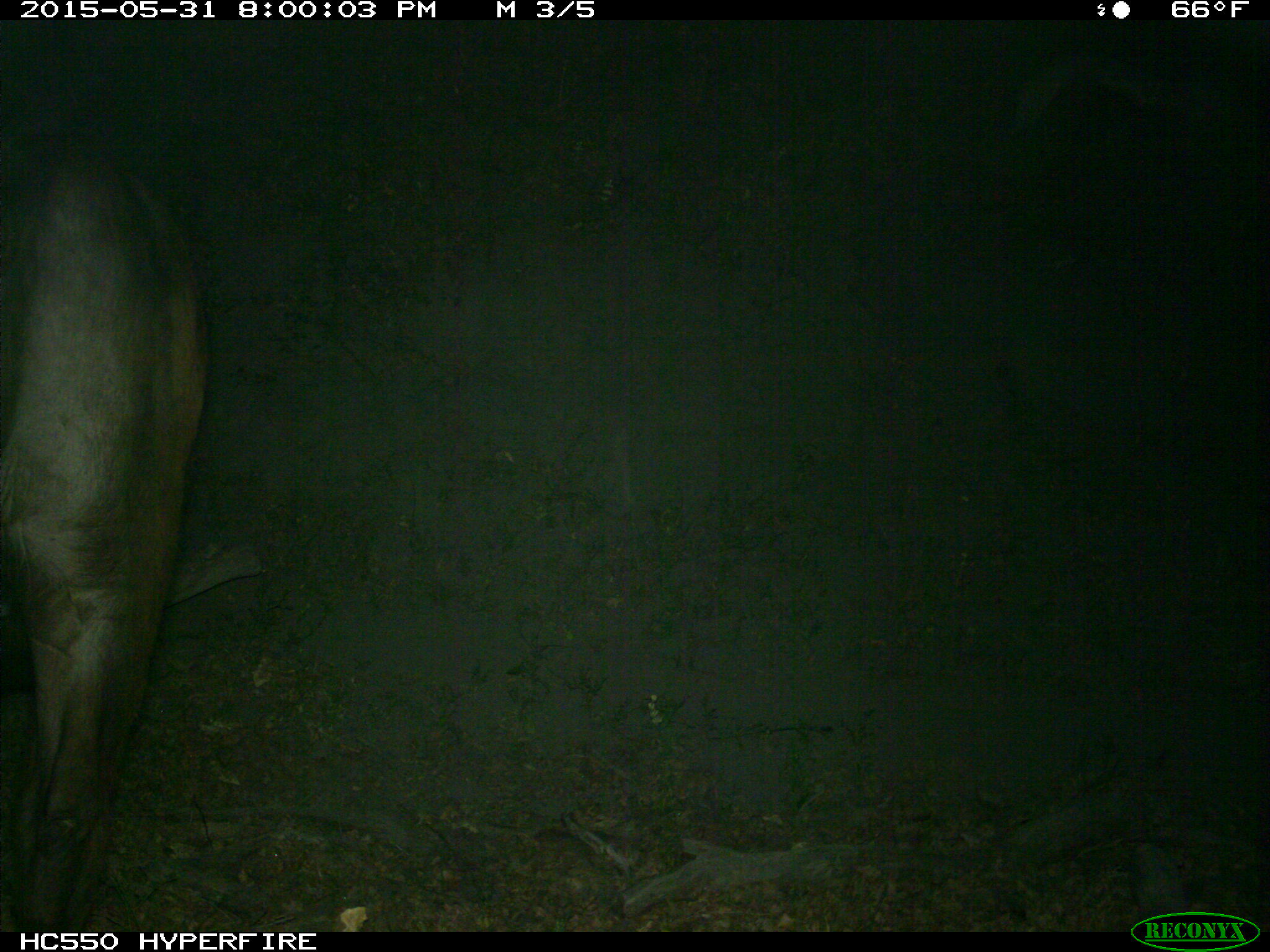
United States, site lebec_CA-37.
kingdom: Animalia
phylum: Chordata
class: Mammalia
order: Artiodactyla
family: Bovidae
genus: Bos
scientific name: Bos taurus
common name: domestic cow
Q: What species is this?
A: Bos taurus (domestic cow).